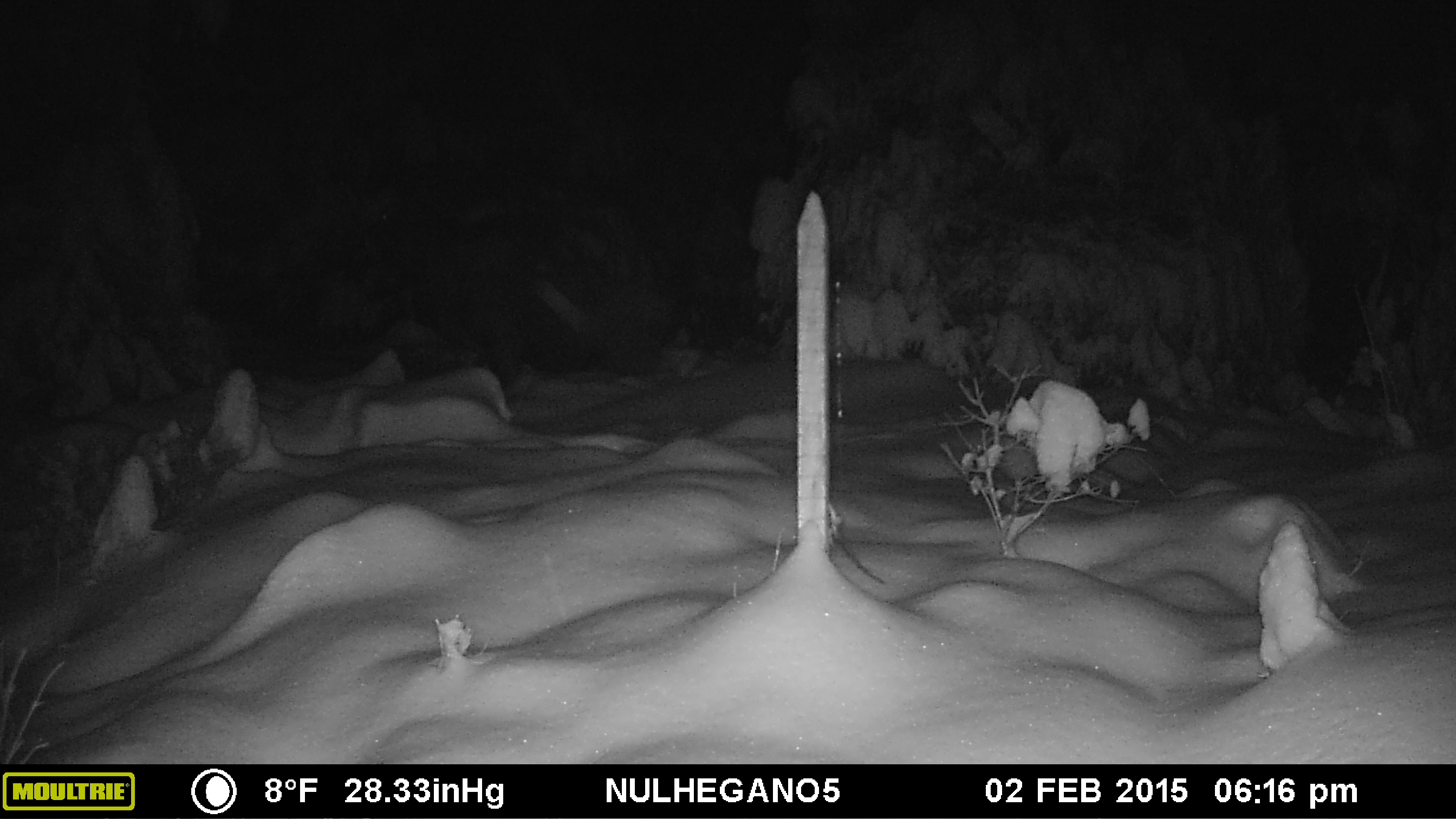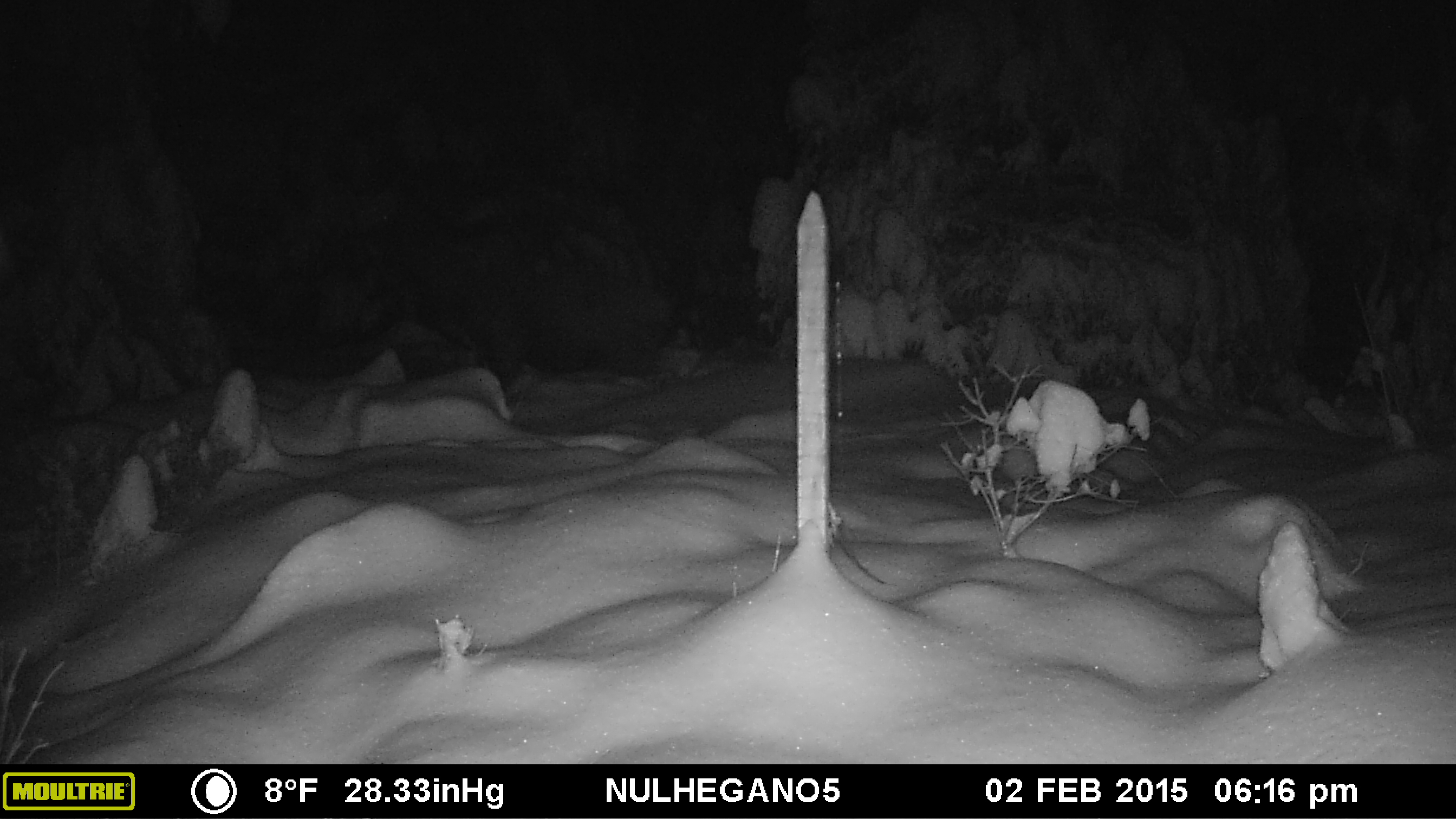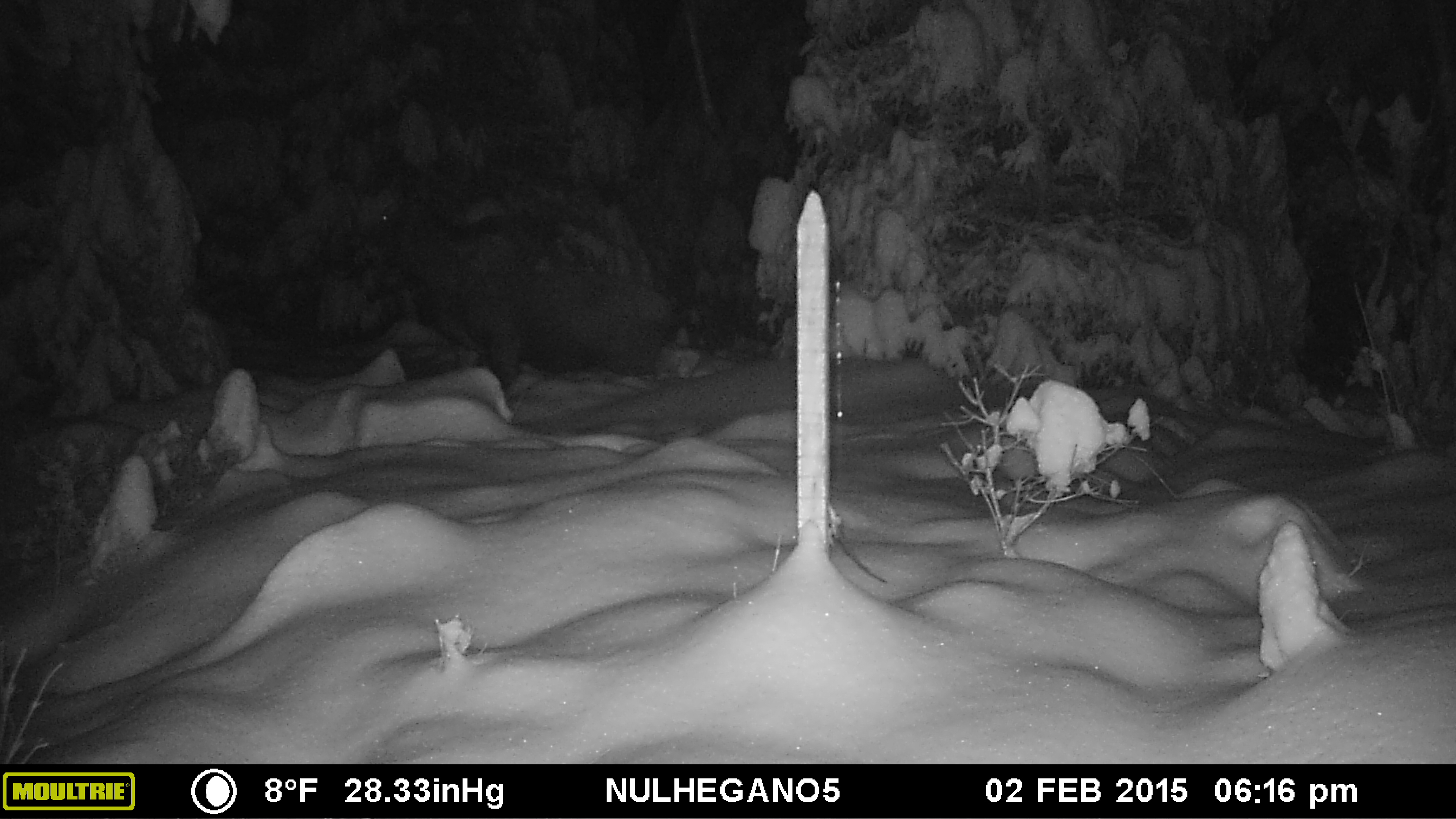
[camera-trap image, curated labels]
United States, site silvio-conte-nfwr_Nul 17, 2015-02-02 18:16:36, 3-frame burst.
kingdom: Animalia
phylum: Chordata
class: Mammalia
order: Artiodactyla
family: Cervidae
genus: Alces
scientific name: Alces alces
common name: moose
Moose (Alces alces).